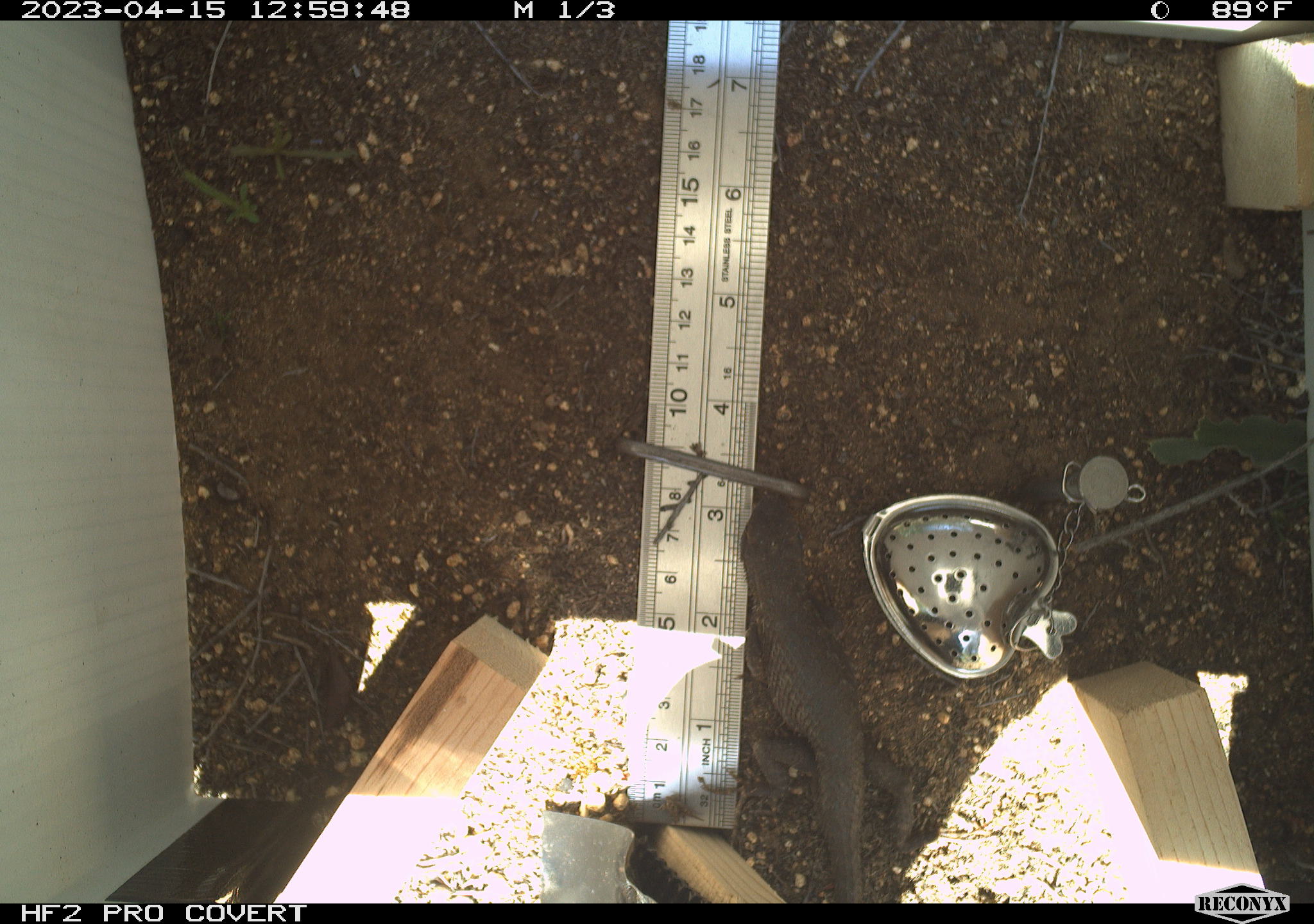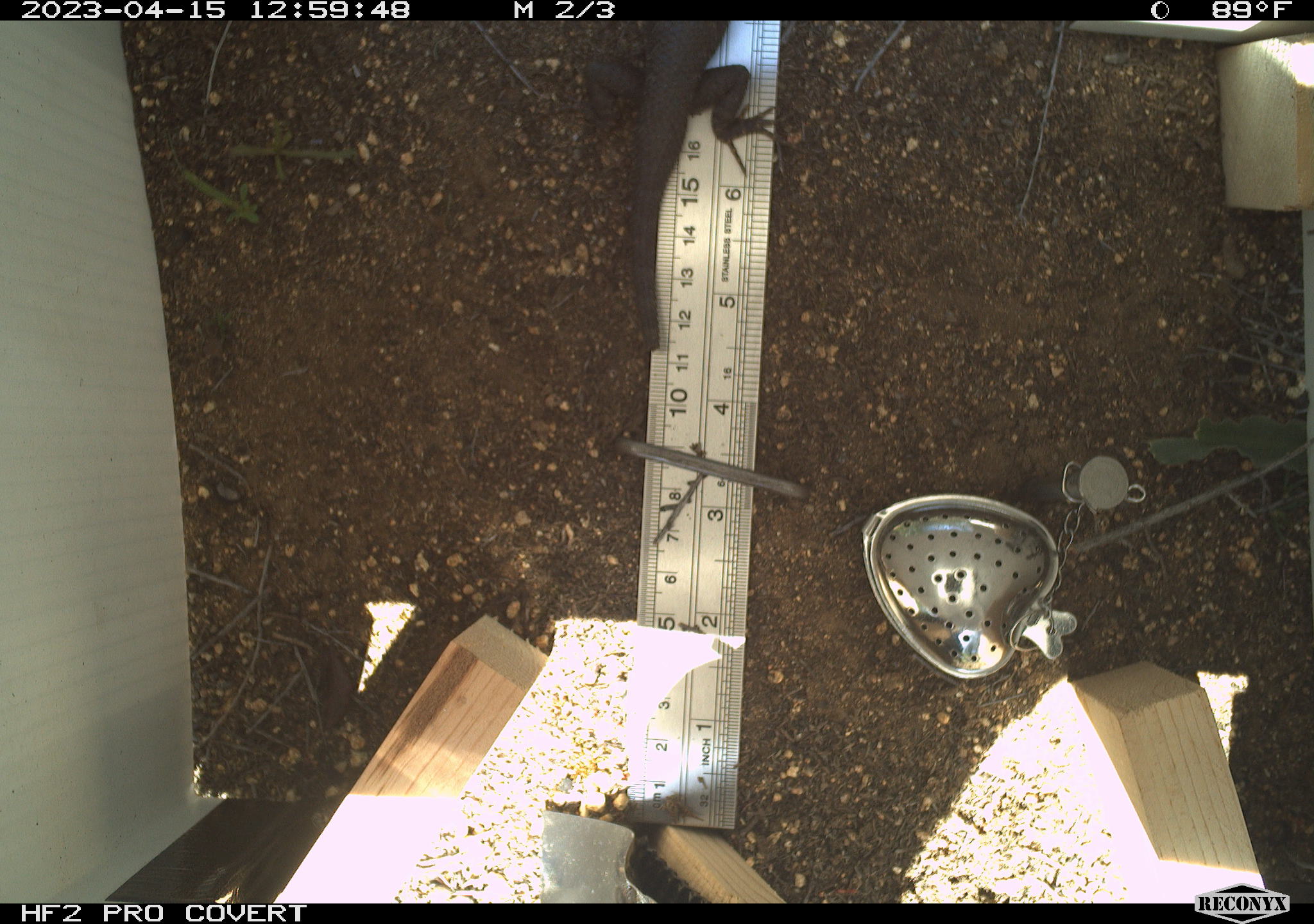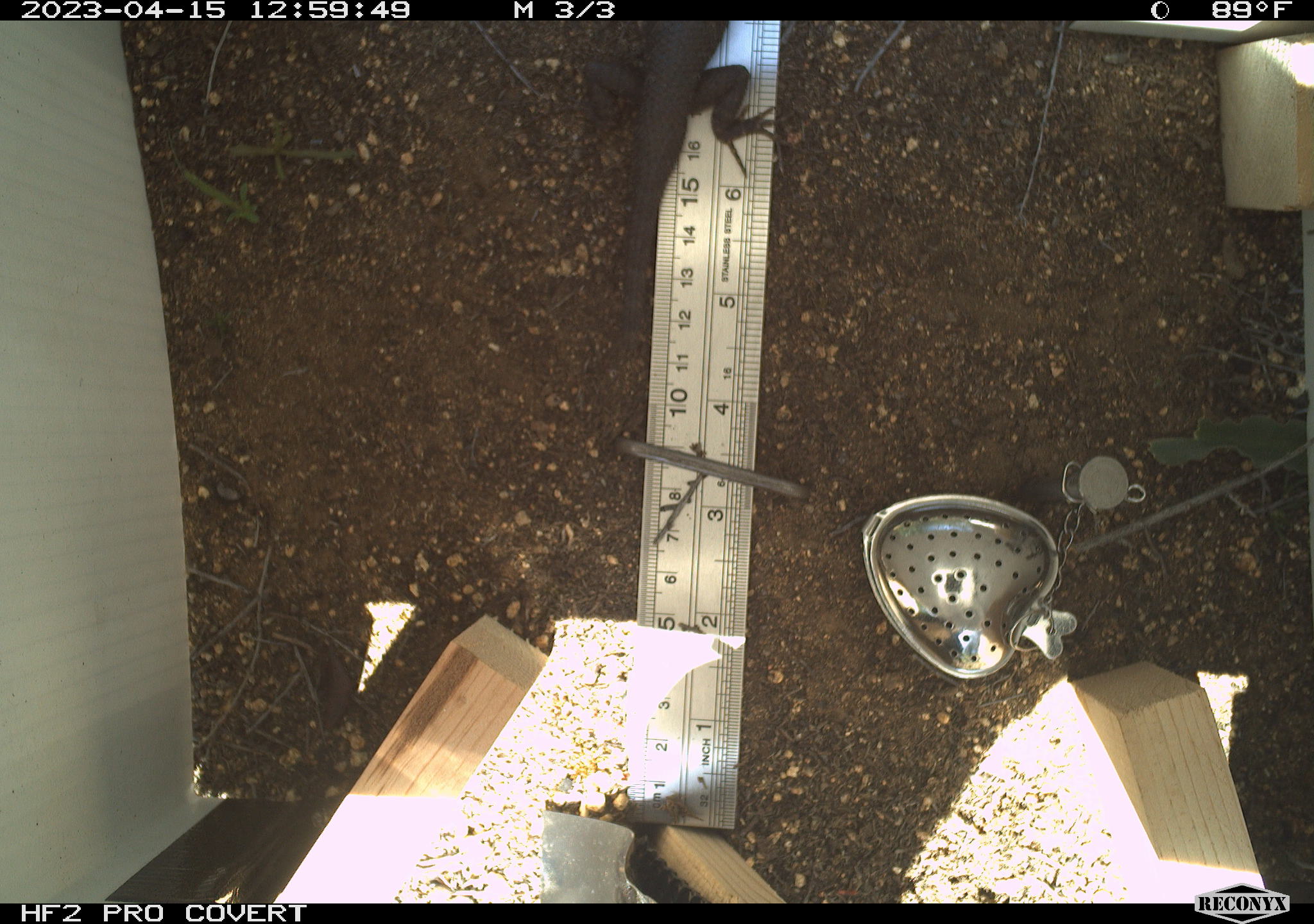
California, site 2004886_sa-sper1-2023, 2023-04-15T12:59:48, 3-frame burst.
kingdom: Animalia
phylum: Chordata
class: Reptilia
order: Squamata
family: Phrynosomatidae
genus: Sceloporus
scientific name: Sceloporus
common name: spiny lizards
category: sceloporus species